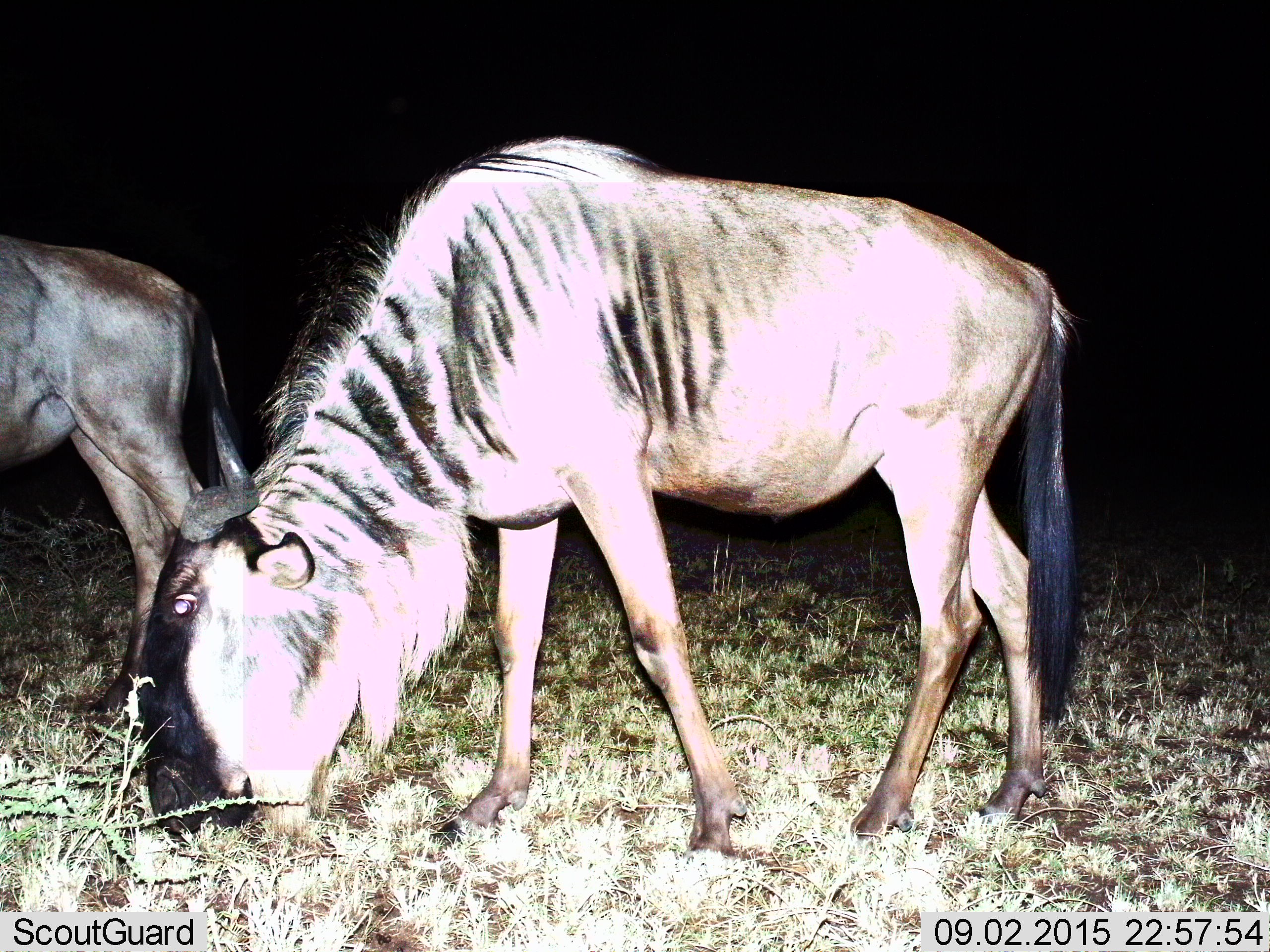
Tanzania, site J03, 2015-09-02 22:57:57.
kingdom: Animalia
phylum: Chordata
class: Mammalia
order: Artiodactyla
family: Bovidae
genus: Connochaetes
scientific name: Connochaetes taurinus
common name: blue wildebeest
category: wildebeest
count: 2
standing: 40%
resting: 0%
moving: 10%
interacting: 0%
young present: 10%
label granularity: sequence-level